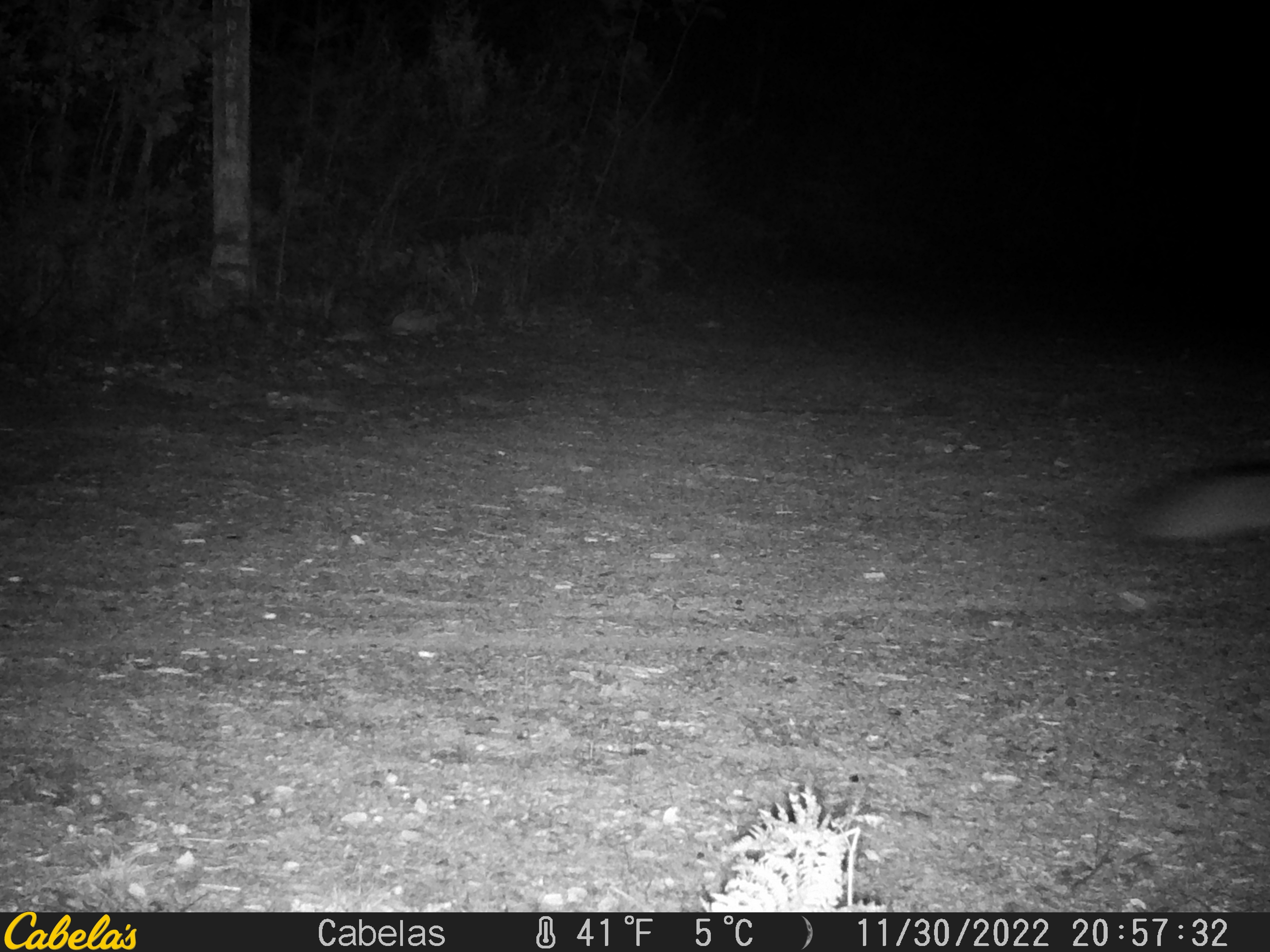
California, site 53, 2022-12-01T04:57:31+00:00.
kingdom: Animalia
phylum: Chordata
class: Mammalia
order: Carnivora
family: Canidae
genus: Urocyon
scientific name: Urocyon cinereoargenteus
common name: gray fox